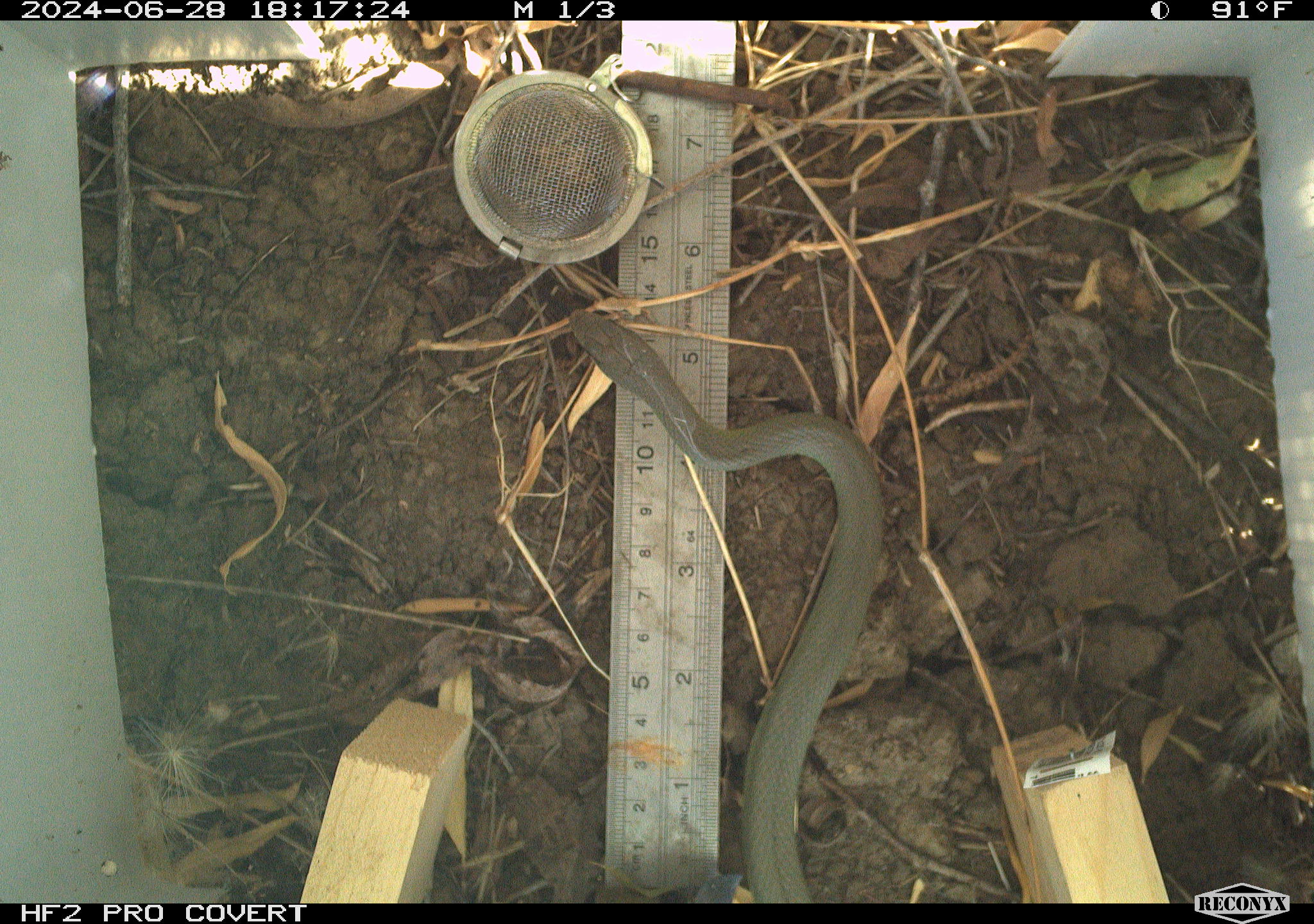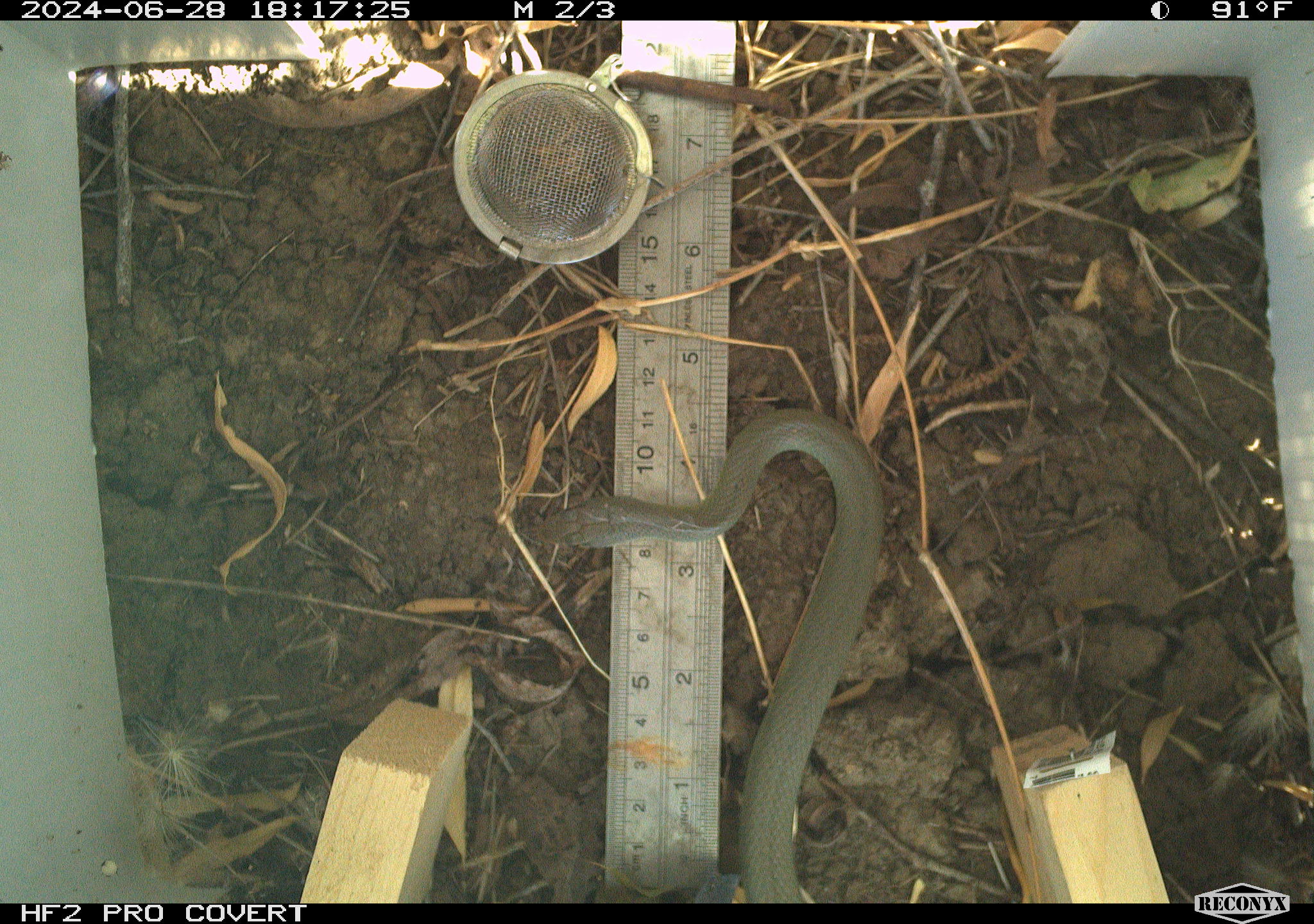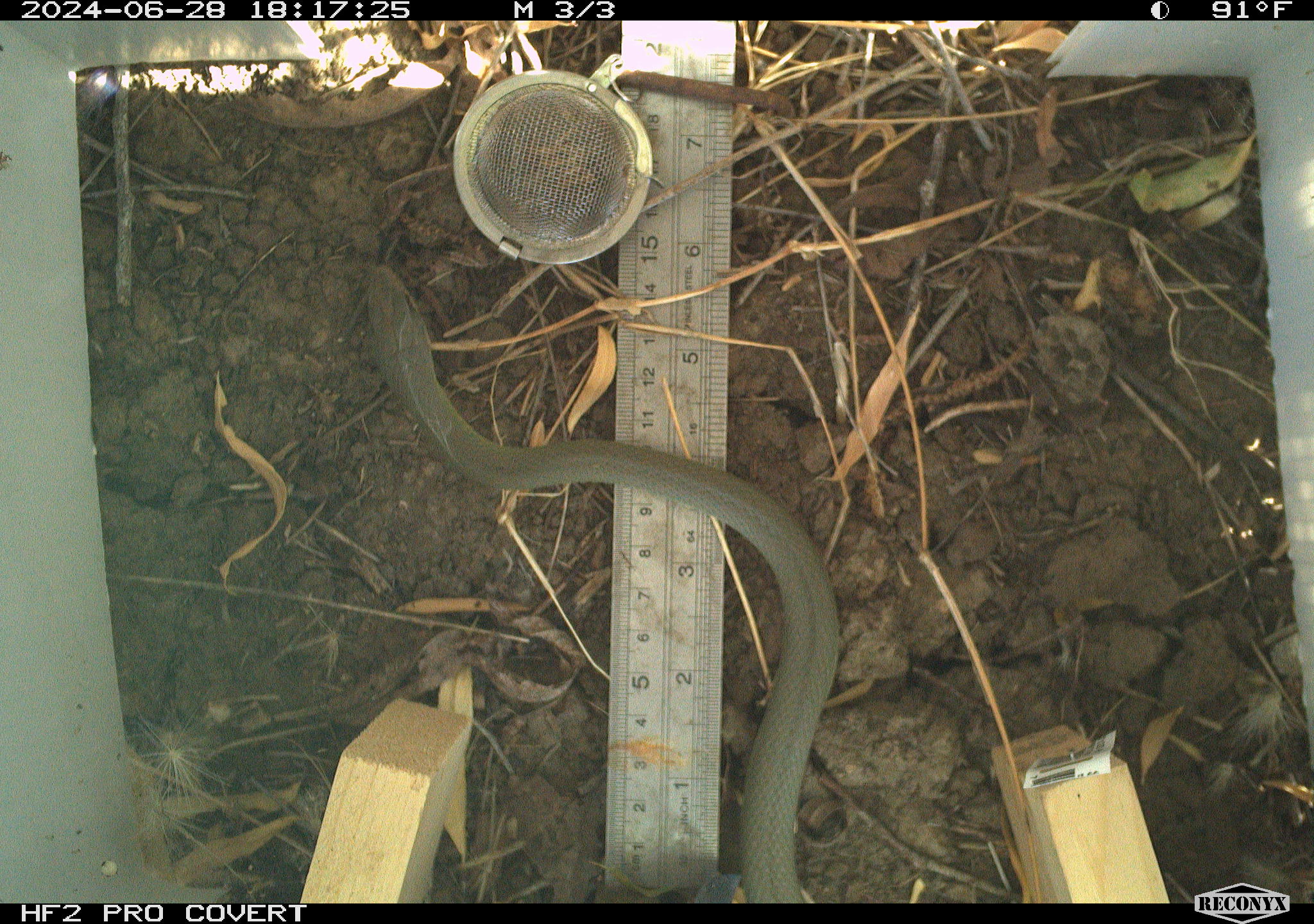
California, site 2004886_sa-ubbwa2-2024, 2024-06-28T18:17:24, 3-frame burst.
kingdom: Animalia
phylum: Chordata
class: Reptilia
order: Squamata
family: Colubridae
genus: Coluber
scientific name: Coluber constrictor mormon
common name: western yellow-bellied racer